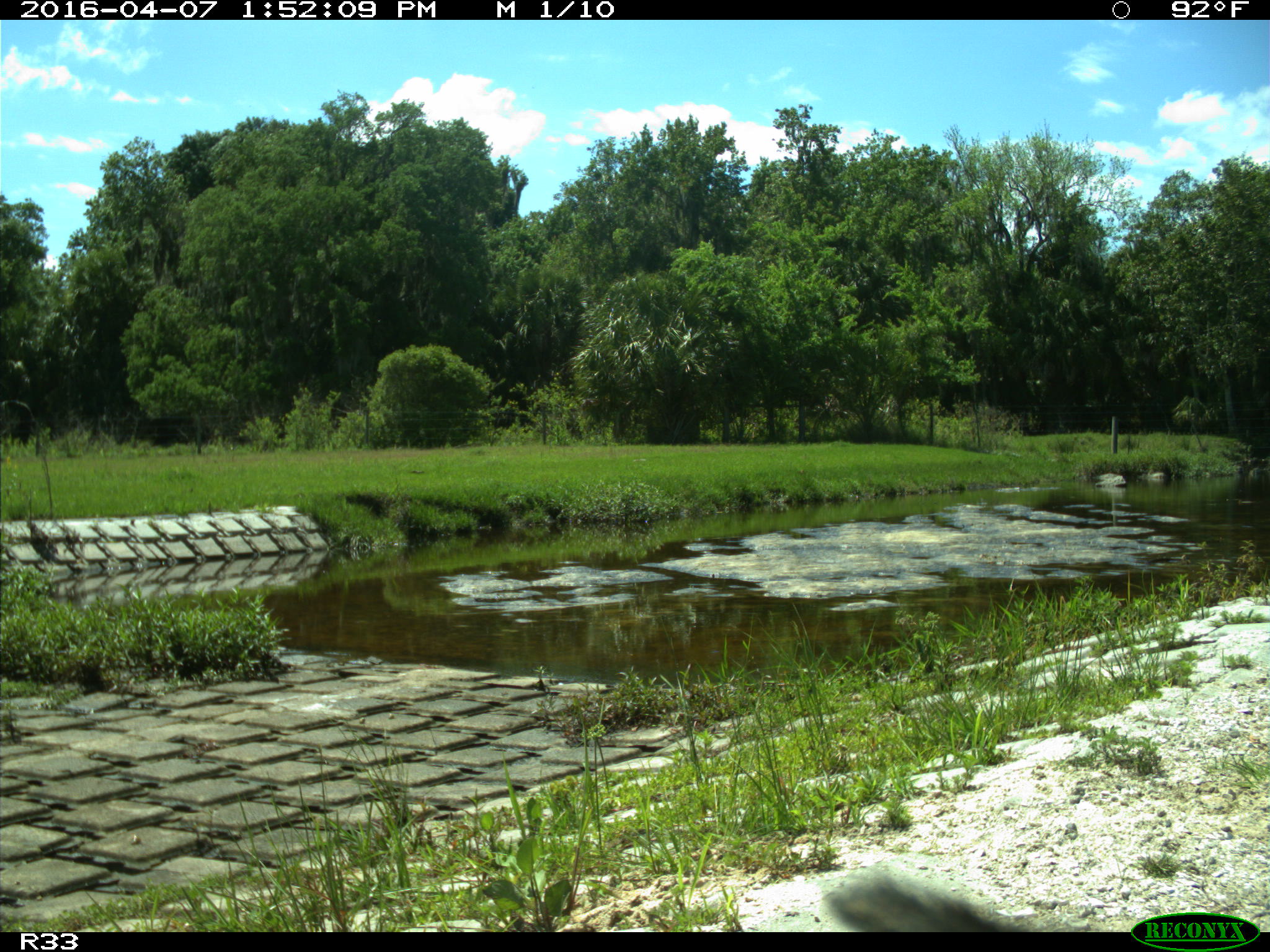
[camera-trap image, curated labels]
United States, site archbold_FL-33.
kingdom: Animalia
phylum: Chordata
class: Mammalia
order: Artiodactyla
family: Bovidae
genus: Bos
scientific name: Bos taurus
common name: domestic cow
Bos taurus (domestic cow).